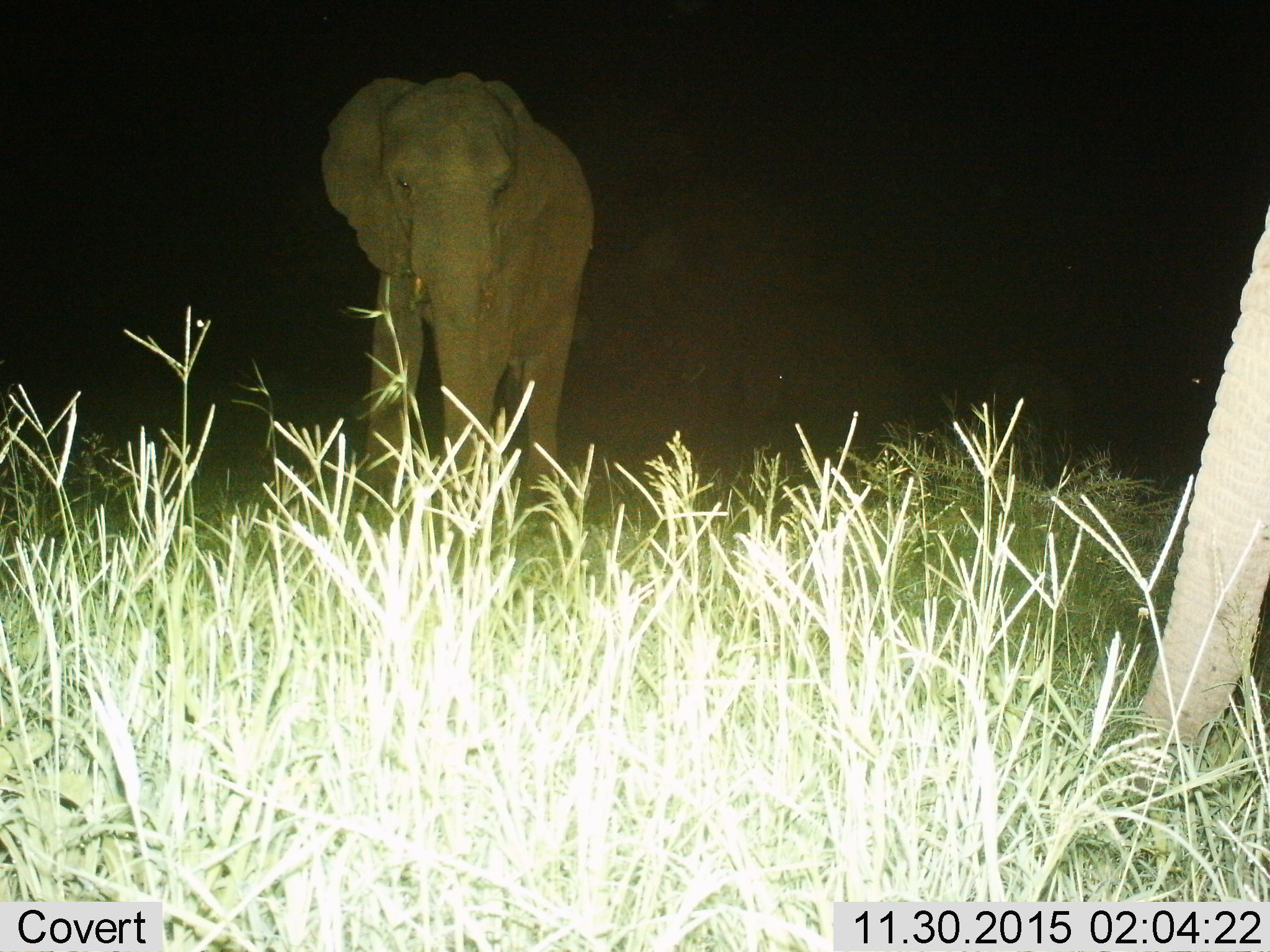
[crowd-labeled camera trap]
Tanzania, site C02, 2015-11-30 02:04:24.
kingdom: Animalia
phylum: Chordata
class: Mammalia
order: Proboscidea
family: Elephantidae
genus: Loxodonta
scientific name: Loxodonta africana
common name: african bush elephant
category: elephant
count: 2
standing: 75%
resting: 0%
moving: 25%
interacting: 5%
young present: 5%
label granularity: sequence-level